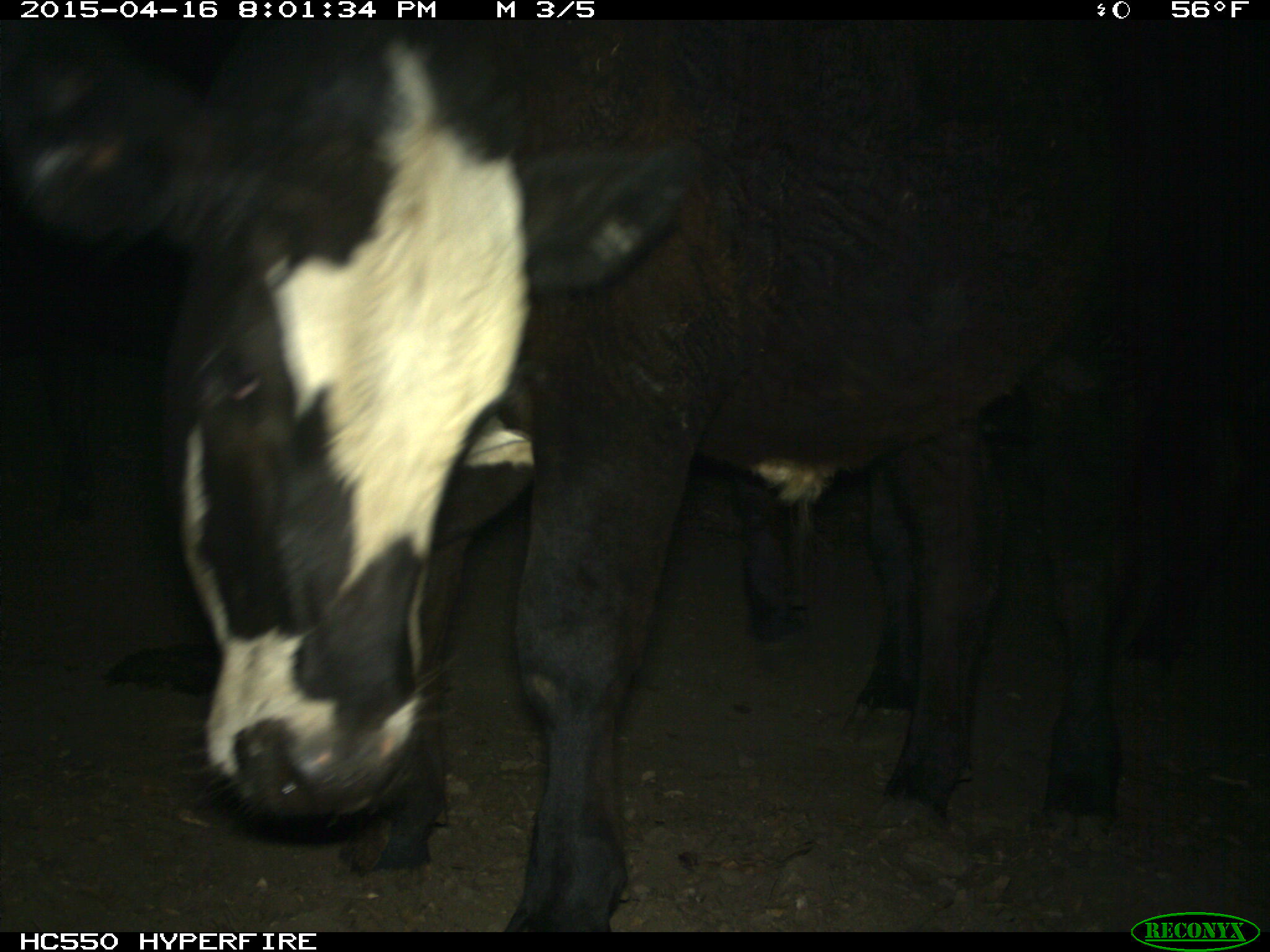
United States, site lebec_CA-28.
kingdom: Animalia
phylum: Chordata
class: Mammalia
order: Artiodactyla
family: Bovidae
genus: Bos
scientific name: Bos taurus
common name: domestic cow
Bos taurus (domestic cow).